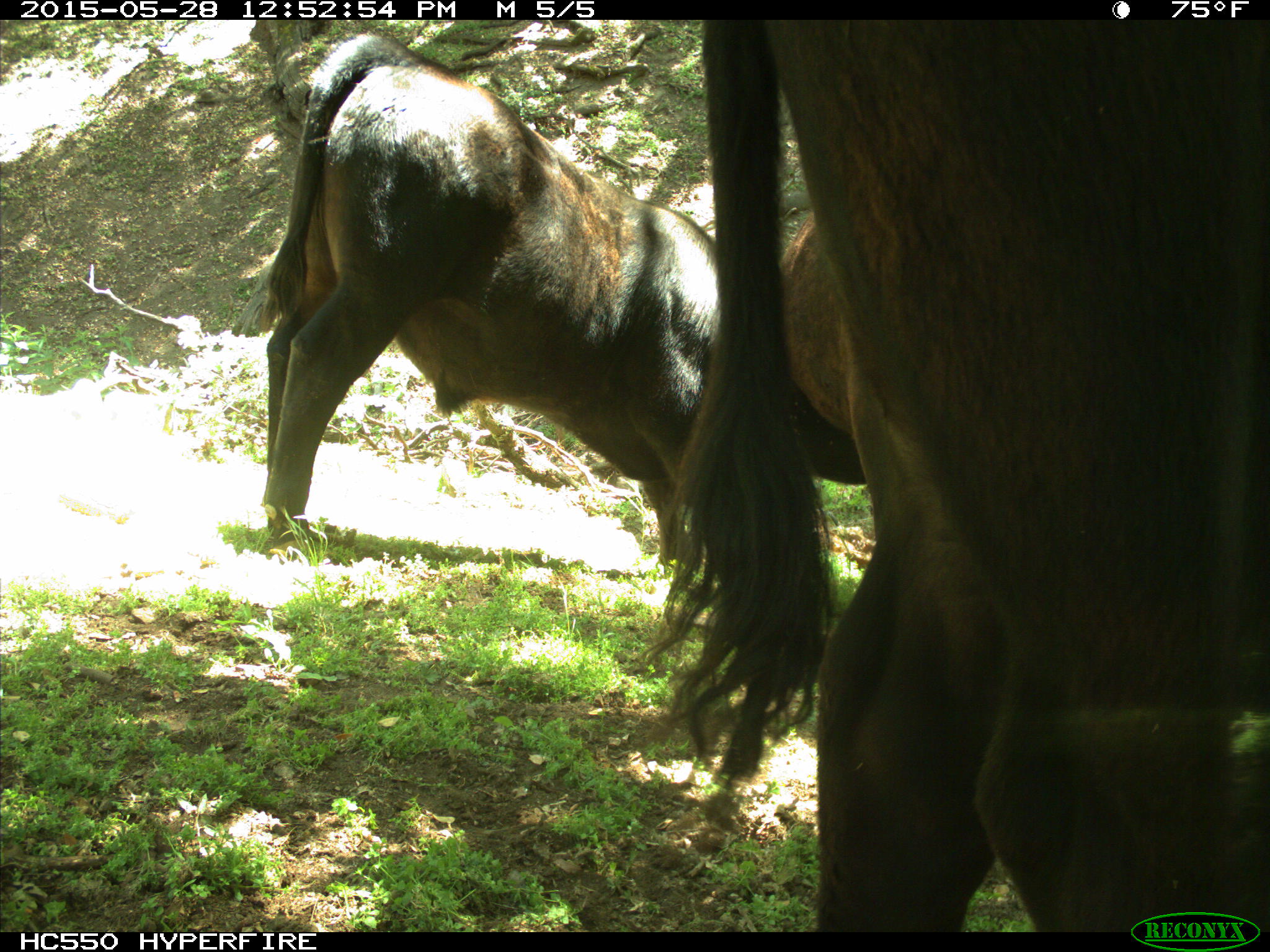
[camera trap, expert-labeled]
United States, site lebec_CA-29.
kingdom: Animalia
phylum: Chordata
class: Mammalia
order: Artiodactyla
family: Bovidae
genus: Bos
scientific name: Bos taurus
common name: domestic cow